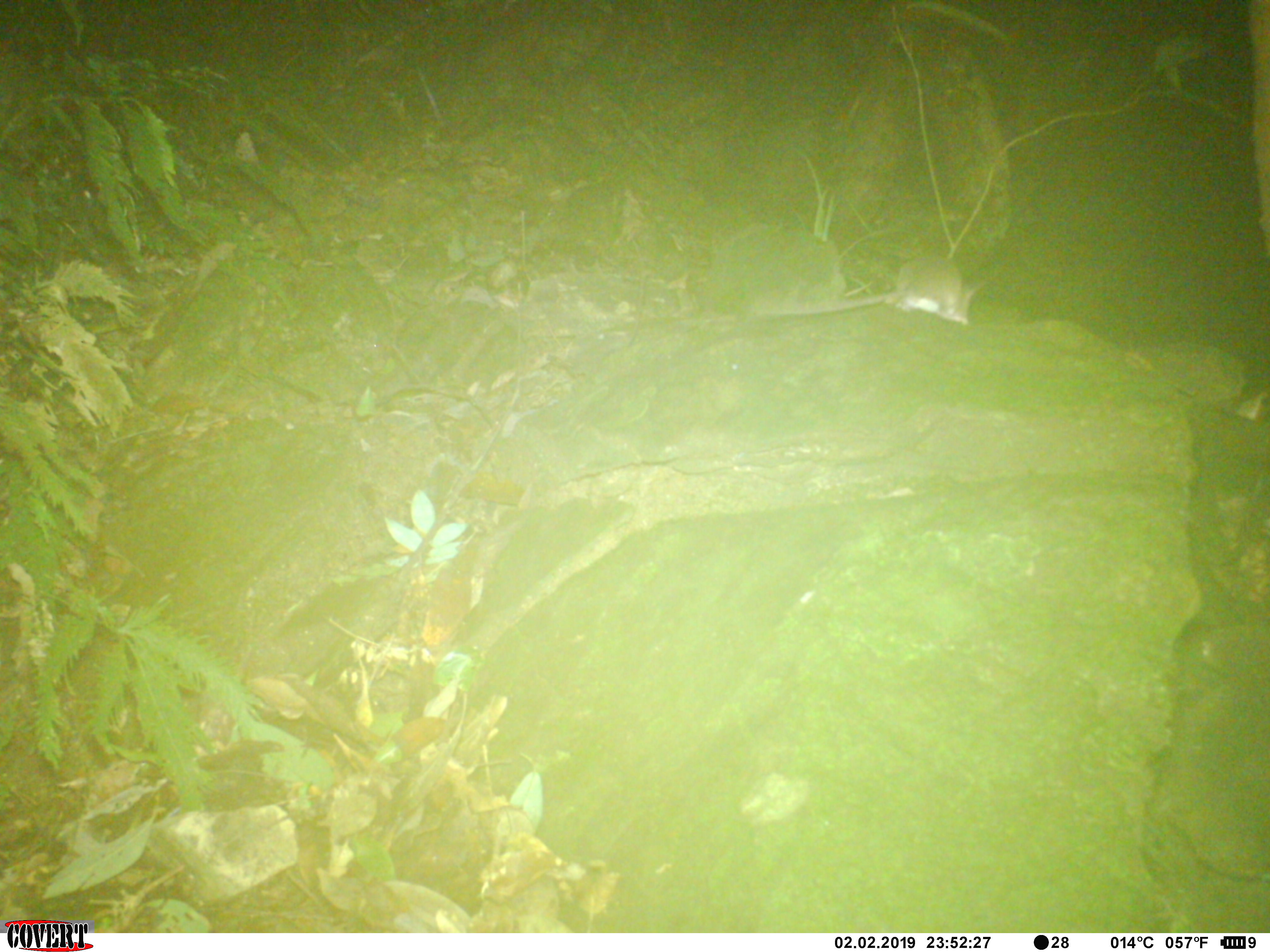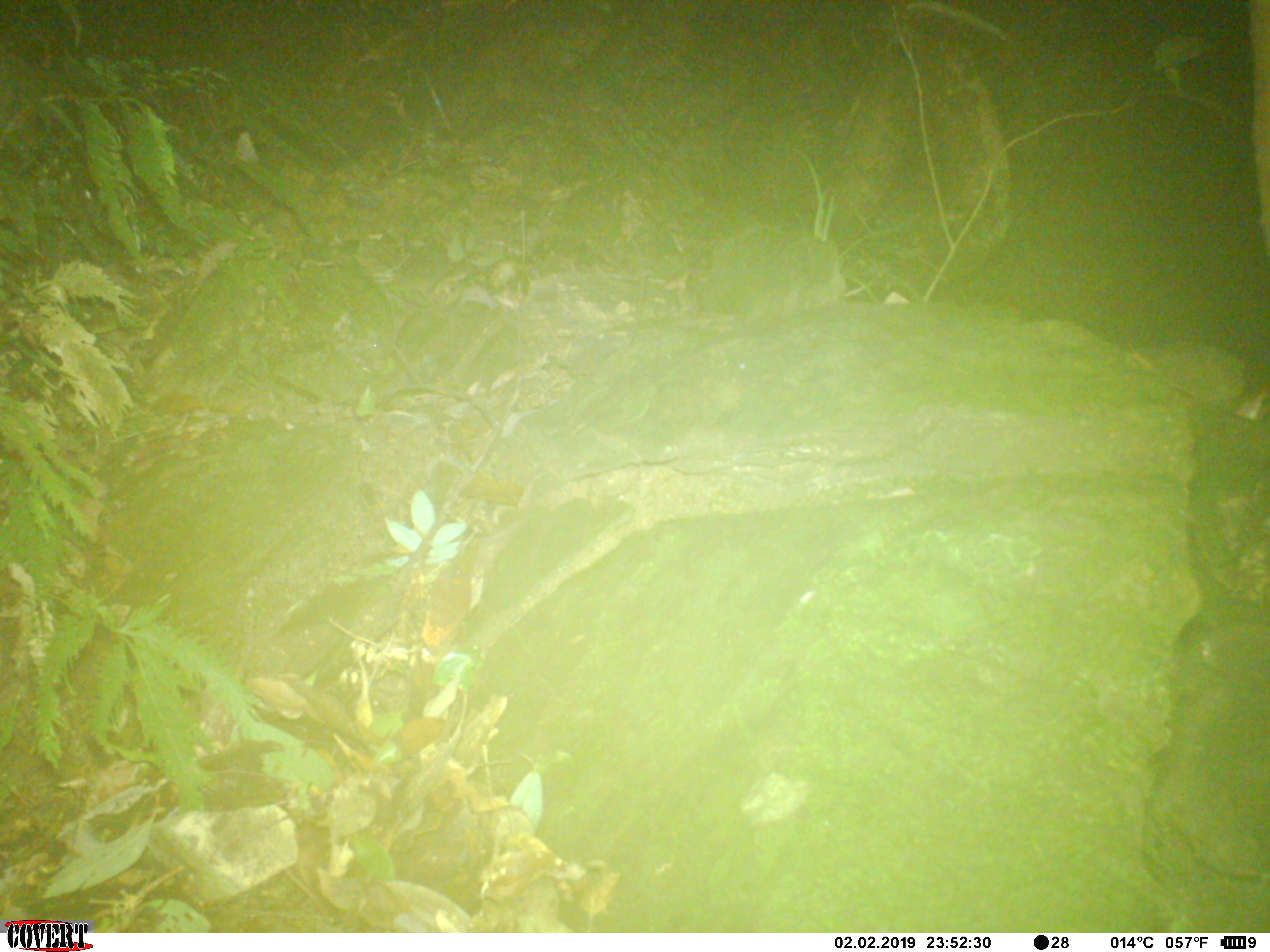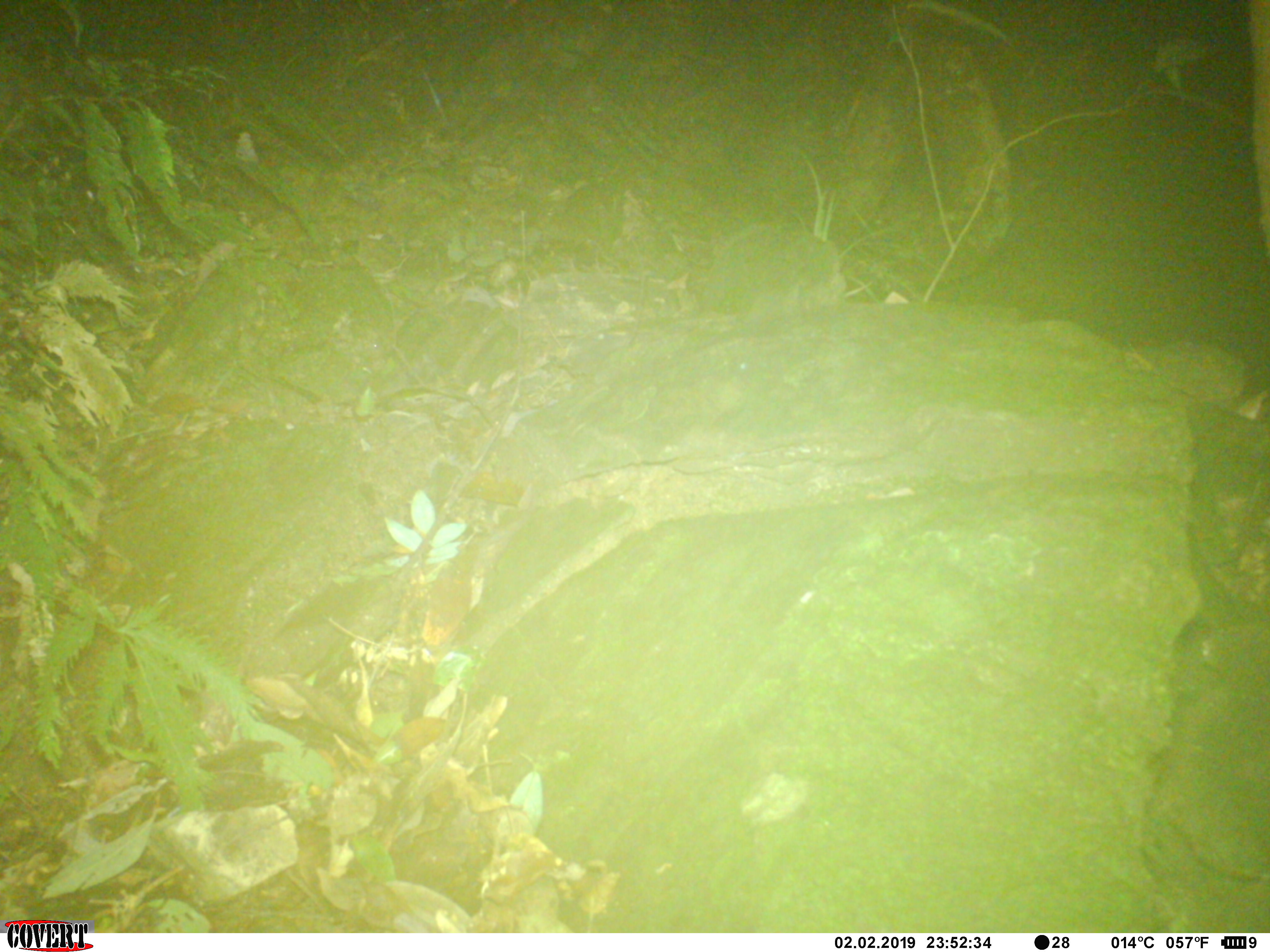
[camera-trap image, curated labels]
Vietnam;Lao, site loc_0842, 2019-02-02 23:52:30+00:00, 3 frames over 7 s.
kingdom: Animalia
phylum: Chordata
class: Mammalia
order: Rodentia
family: Muridae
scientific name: Muridae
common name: old-world mice and rats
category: unidentified murid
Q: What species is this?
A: Unidentified murid (old-world mice and rats) (Muridae).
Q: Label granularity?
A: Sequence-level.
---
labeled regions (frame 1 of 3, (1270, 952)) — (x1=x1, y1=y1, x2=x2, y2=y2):
unidentified murid: (x1=754, y1=258, x2=980, y2=325)